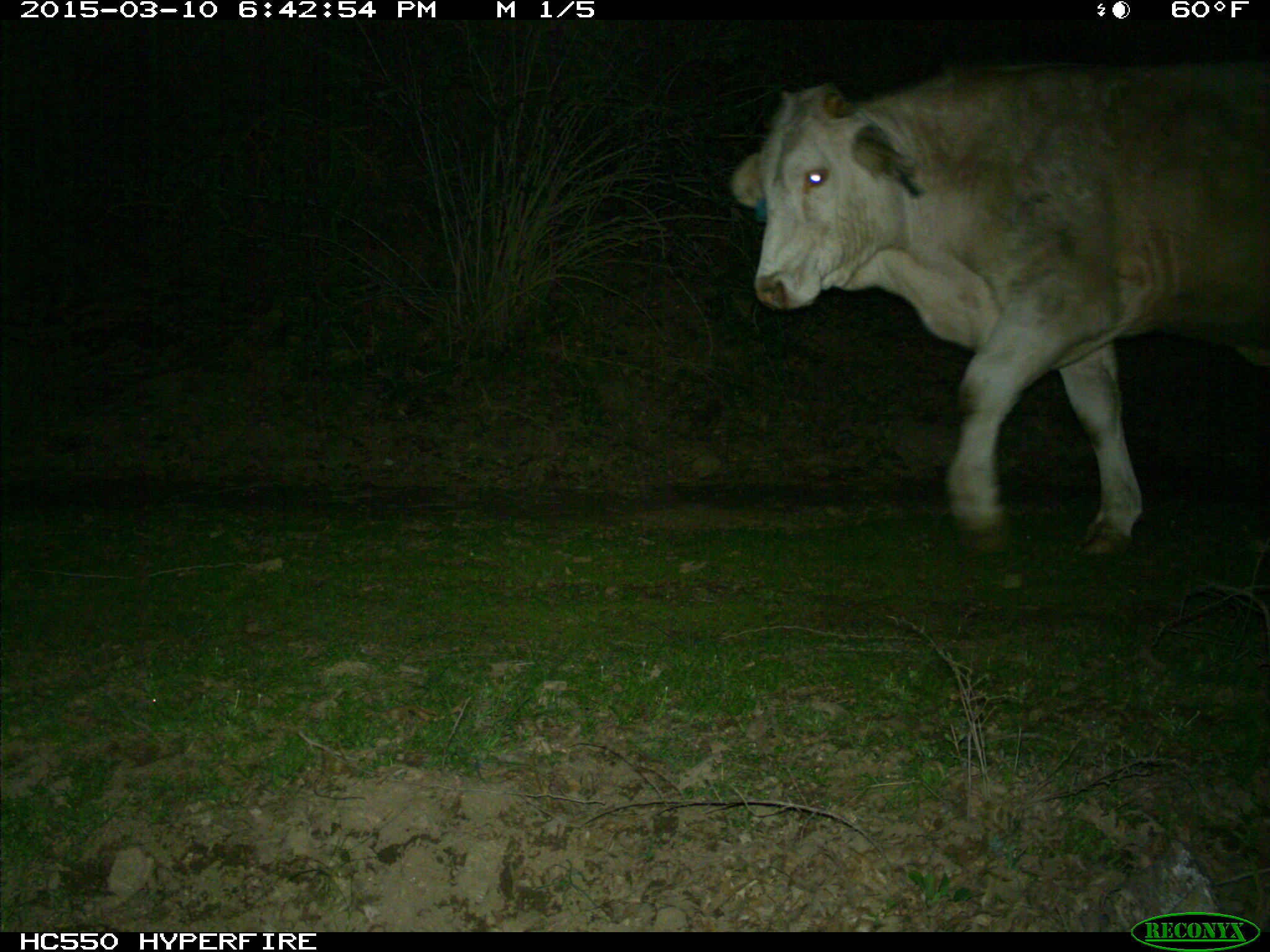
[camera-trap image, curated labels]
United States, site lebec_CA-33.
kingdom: Animalia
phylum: Chordata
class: Mammalia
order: Artiodactyla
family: Bovidae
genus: Bos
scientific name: Bos taurus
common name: domestic cow